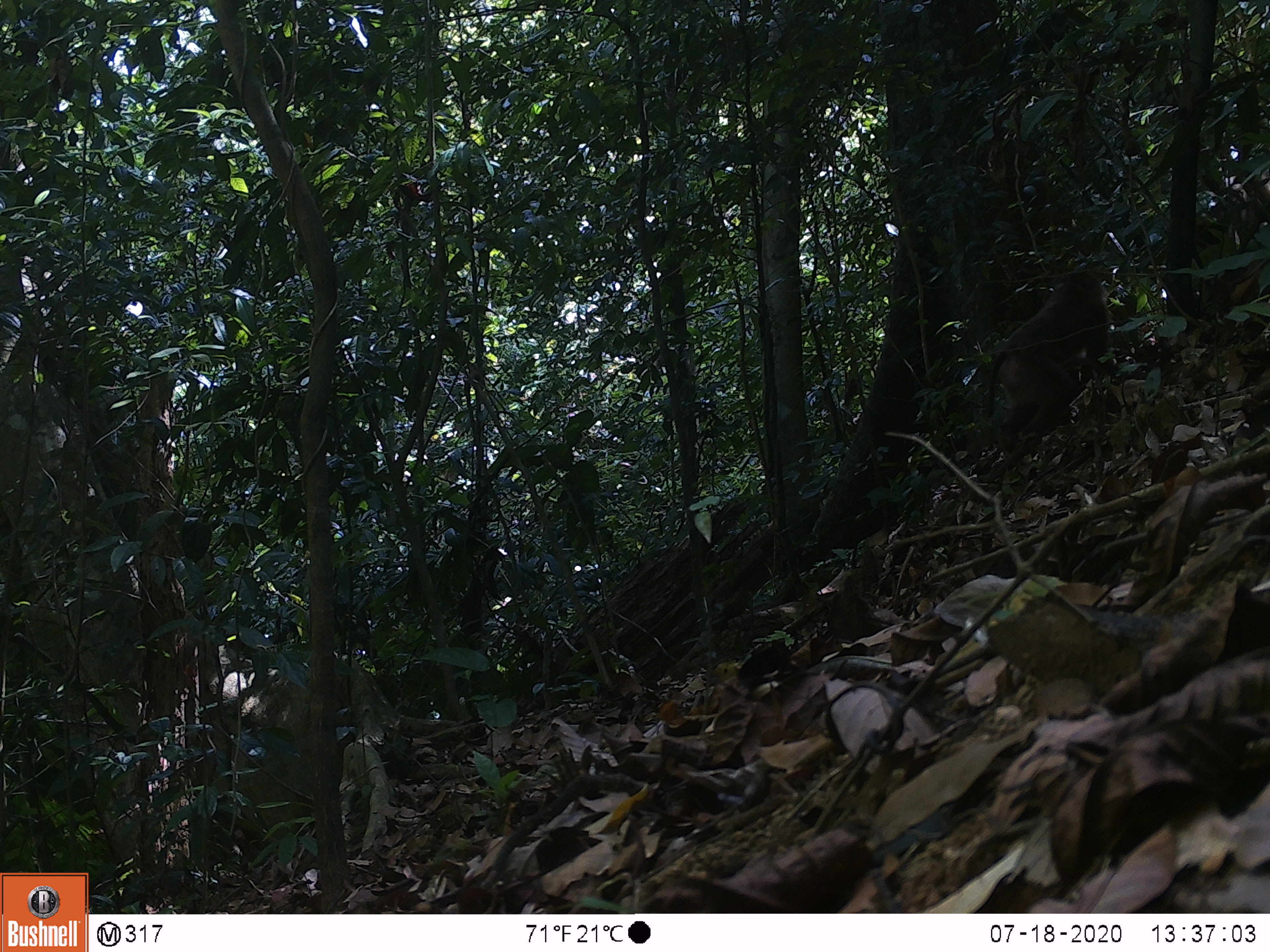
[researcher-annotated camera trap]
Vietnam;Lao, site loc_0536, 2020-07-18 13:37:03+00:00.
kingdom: Animalia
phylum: Chordata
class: Mammalia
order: Primates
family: Cercopithecidae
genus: Macaca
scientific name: Macaca nemestrina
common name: pig-tailed macaque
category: pig tailed macaque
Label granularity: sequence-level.